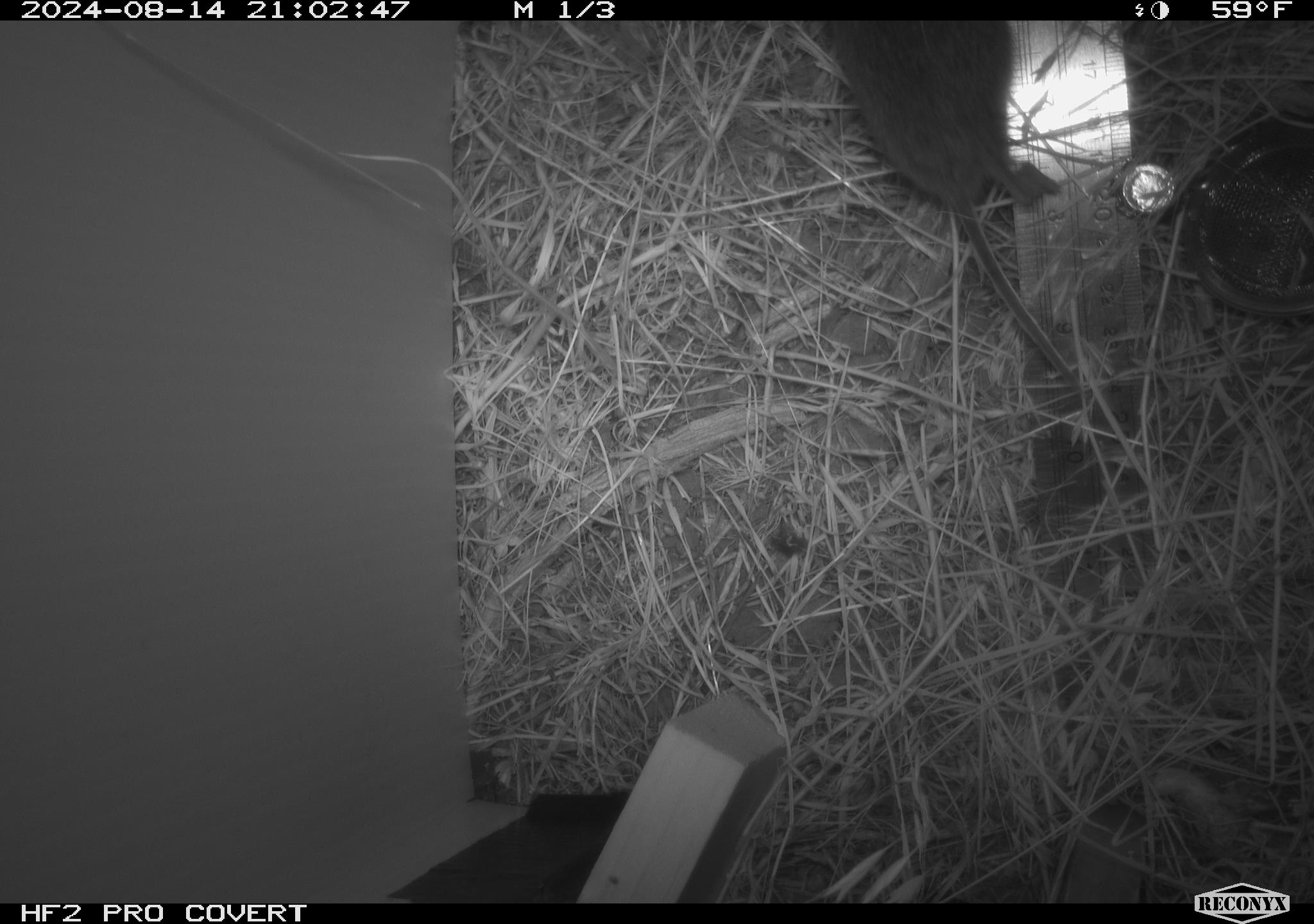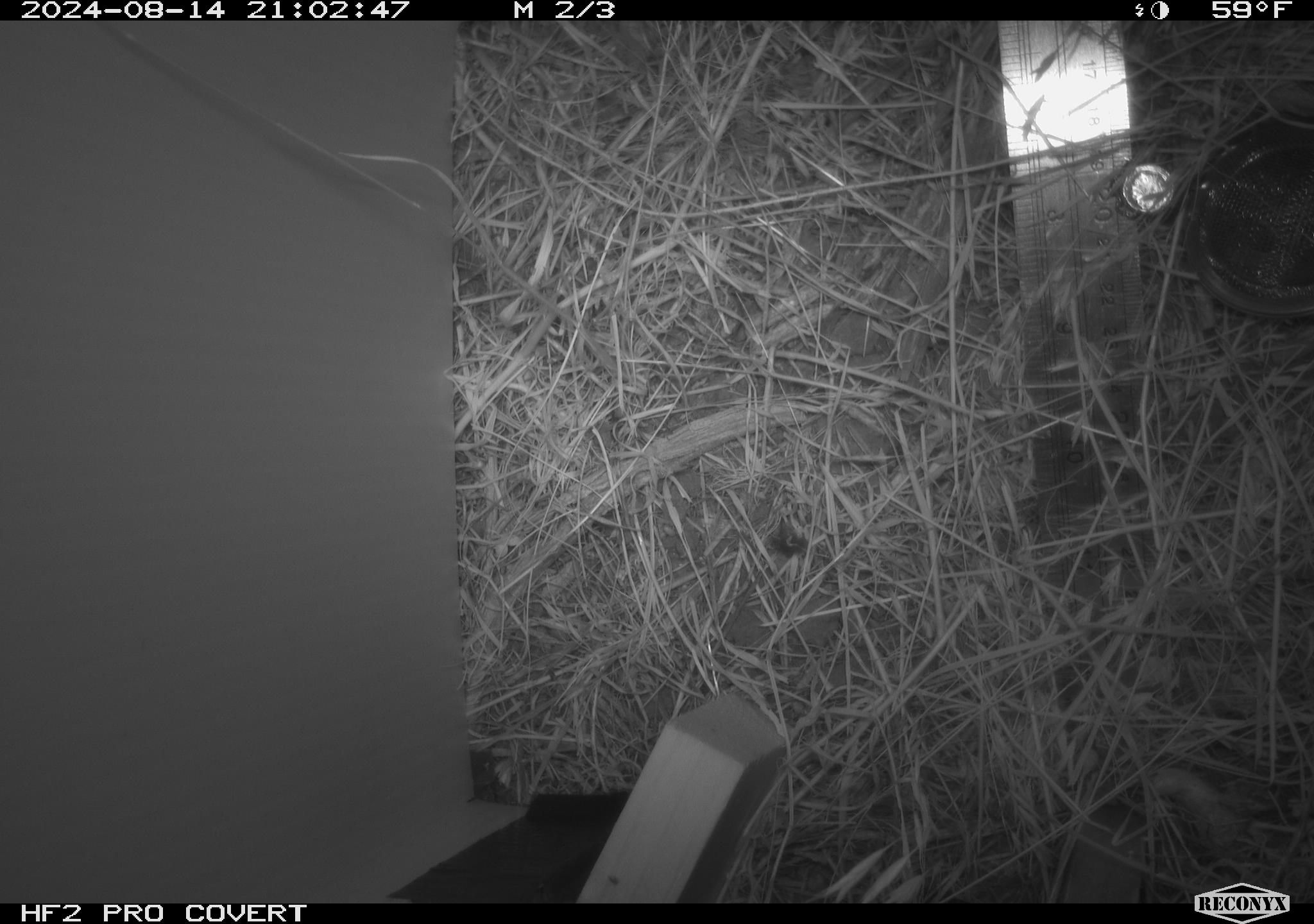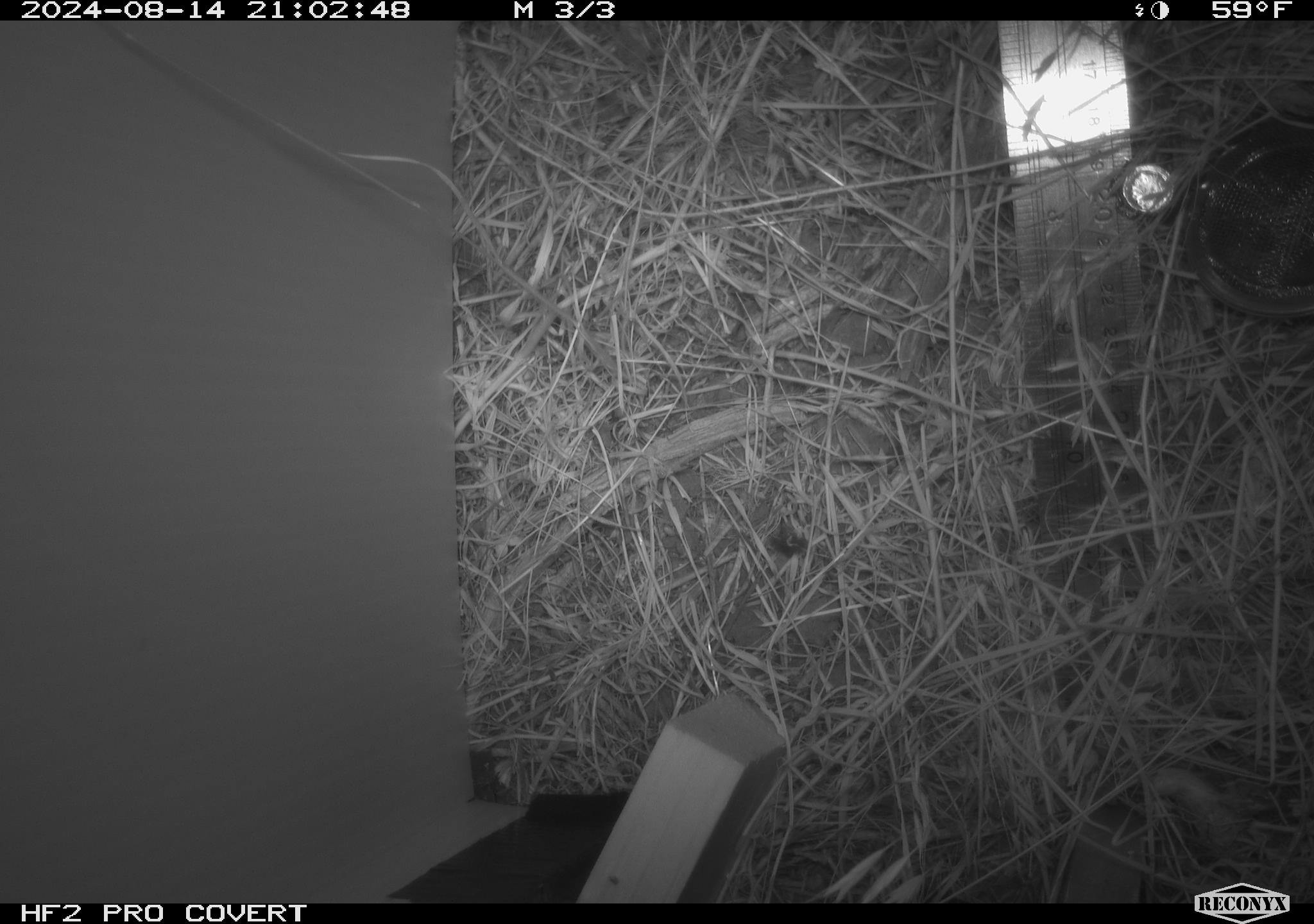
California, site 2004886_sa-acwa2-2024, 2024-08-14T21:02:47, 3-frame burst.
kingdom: Animalia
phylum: Chordata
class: Mammalia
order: Rodentia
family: Cricetidae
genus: Microtus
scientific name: Microtus californicus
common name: california vole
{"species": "california vole (Microtus californicus)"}